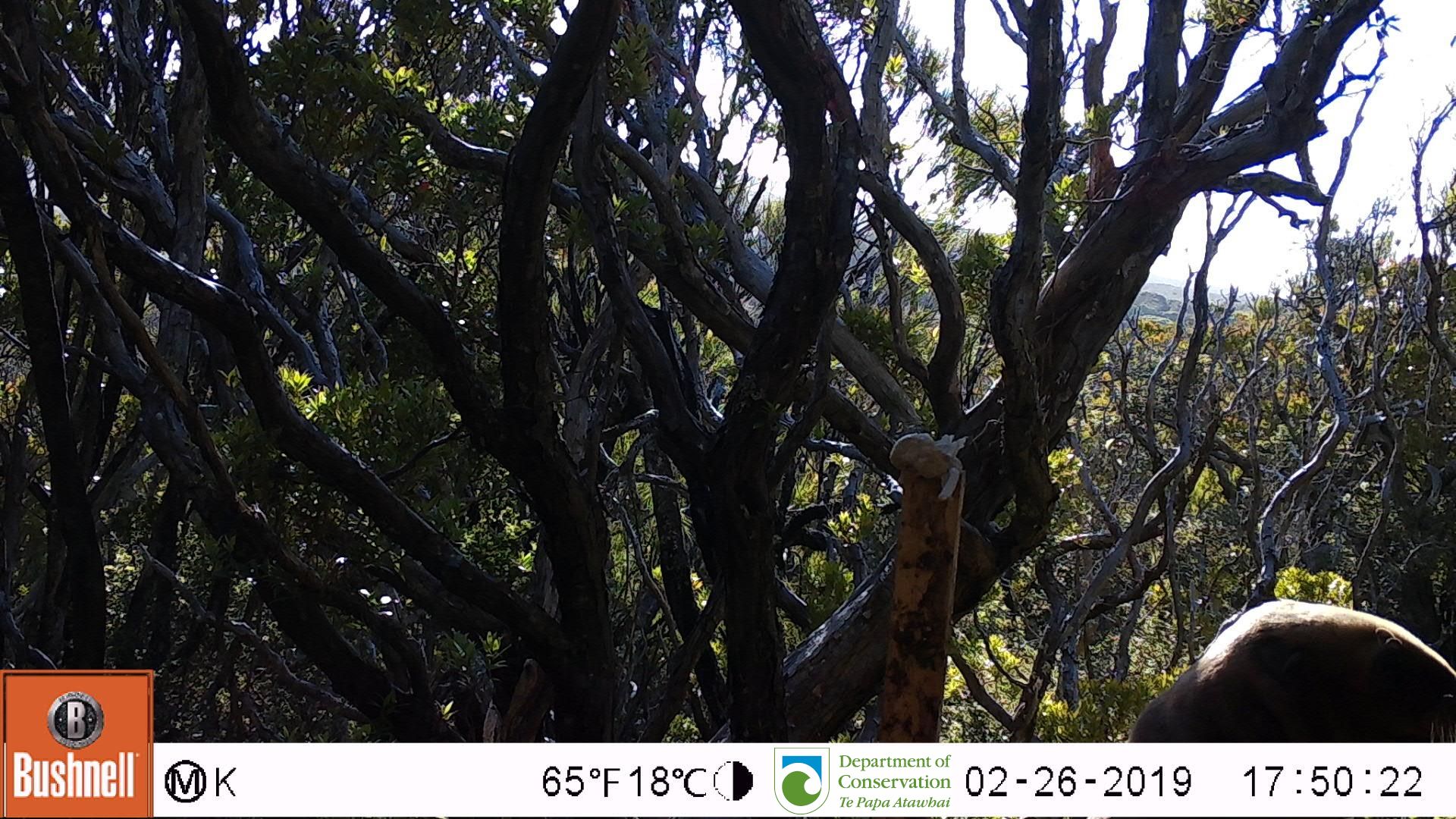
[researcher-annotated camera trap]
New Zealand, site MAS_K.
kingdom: Animalia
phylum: Chordata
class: Mammalia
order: Carnivora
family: Otariidae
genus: Phocarctos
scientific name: Phocarctos hookeri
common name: new zealand sea lion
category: sealion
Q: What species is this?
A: Sealion (new zealand sea lion) (Phocarctos hookeri).